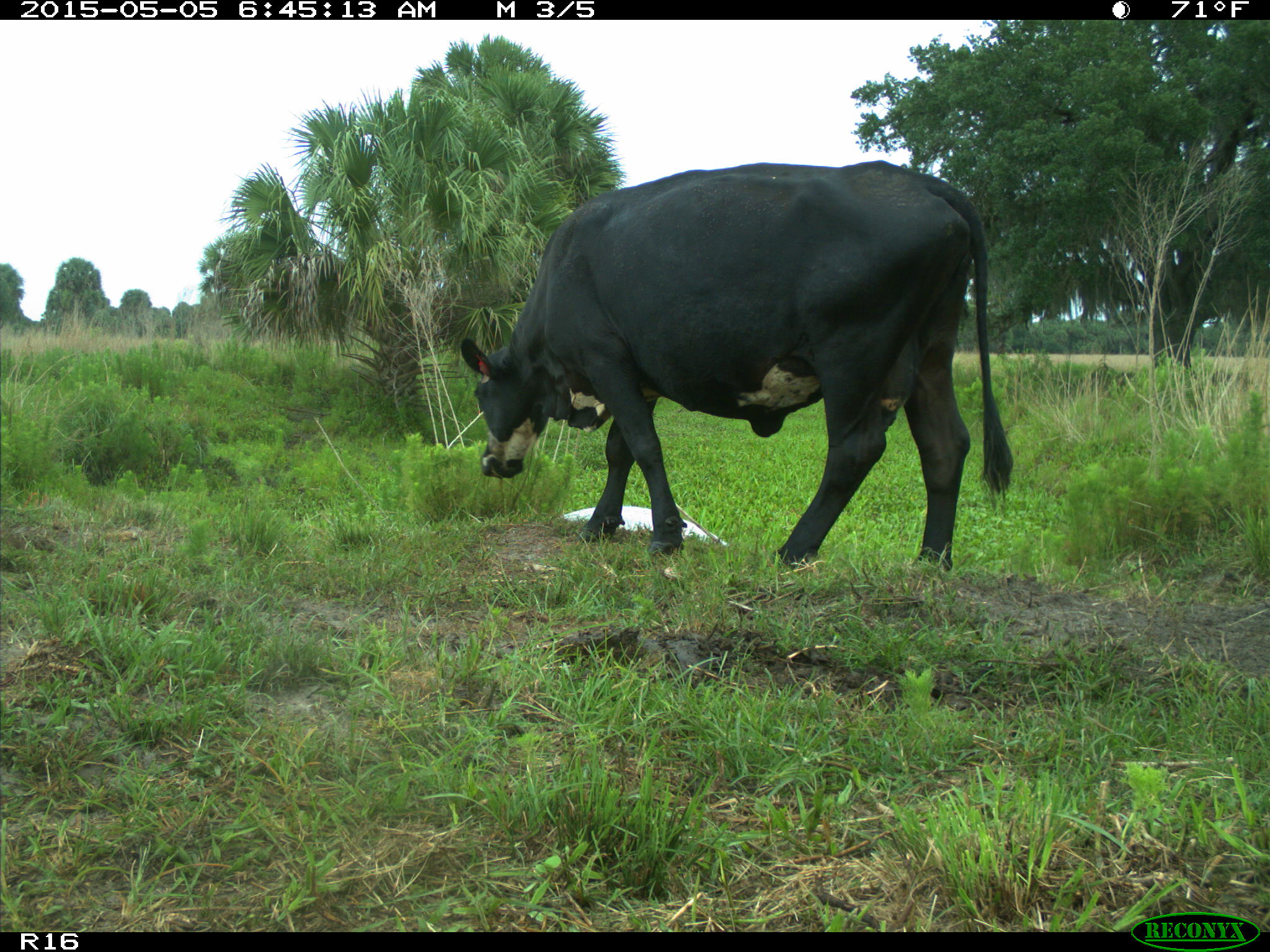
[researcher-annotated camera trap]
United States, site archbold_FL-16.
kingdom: Animalia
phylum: Chordata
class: Mammalia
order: Artiodactyla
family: Bovidae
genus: Bos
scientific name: Bos taurus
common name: domestic cow